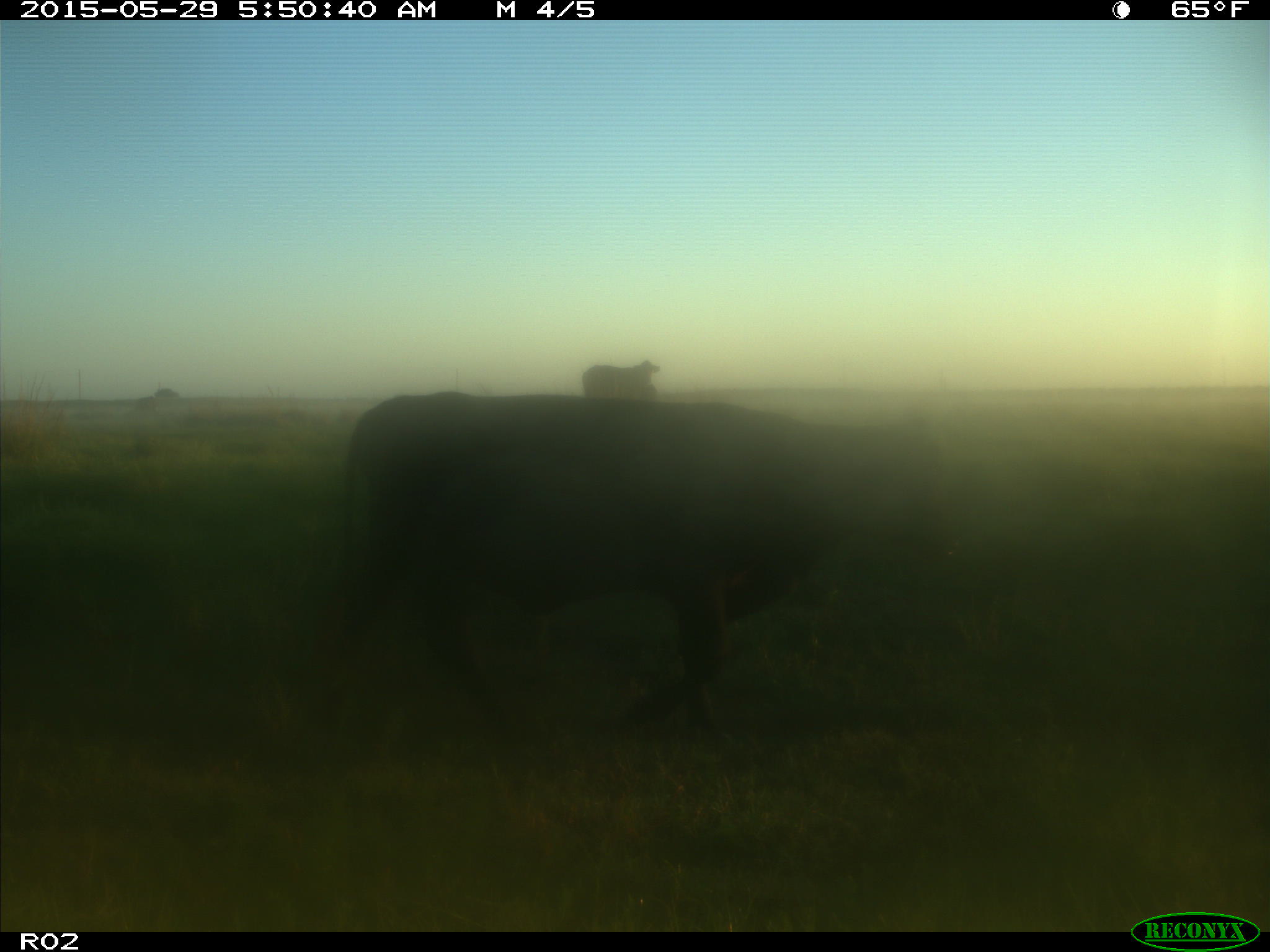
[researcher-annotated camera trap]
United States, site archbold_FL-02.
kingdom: Animalia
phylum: Chordata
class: Mammalia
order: Artiodactyla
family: Bovidae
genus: Bos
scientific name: Bos taurus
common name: domestic cow